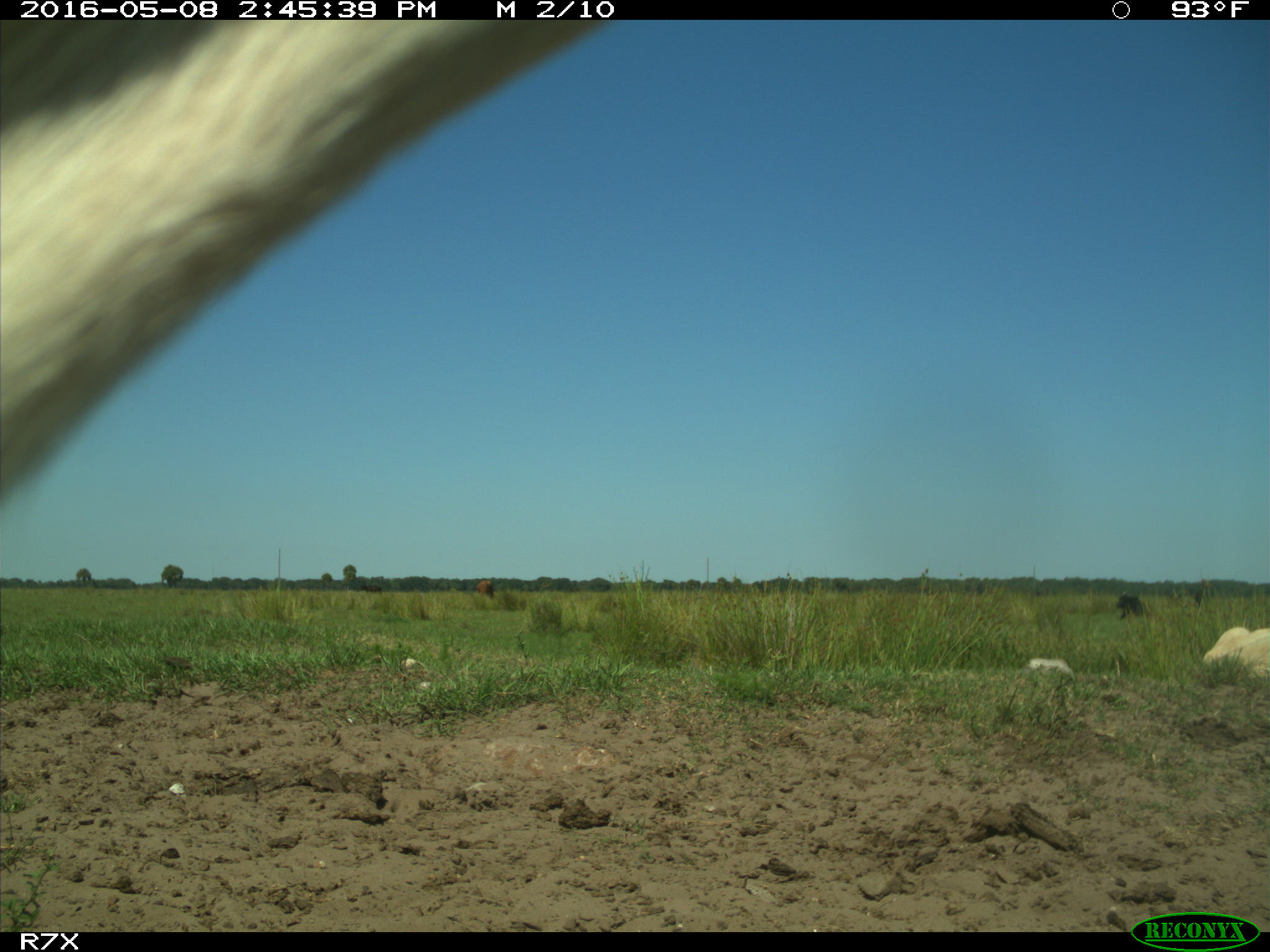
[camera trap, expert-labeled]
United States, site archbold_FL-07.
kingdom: Animalia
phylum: Chordata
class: Mammalia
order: Artiodactyla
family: Bovidae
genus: Bos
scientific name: Bos taurus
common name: domestic cow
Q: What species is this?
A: Bos taurus (domestic cow).